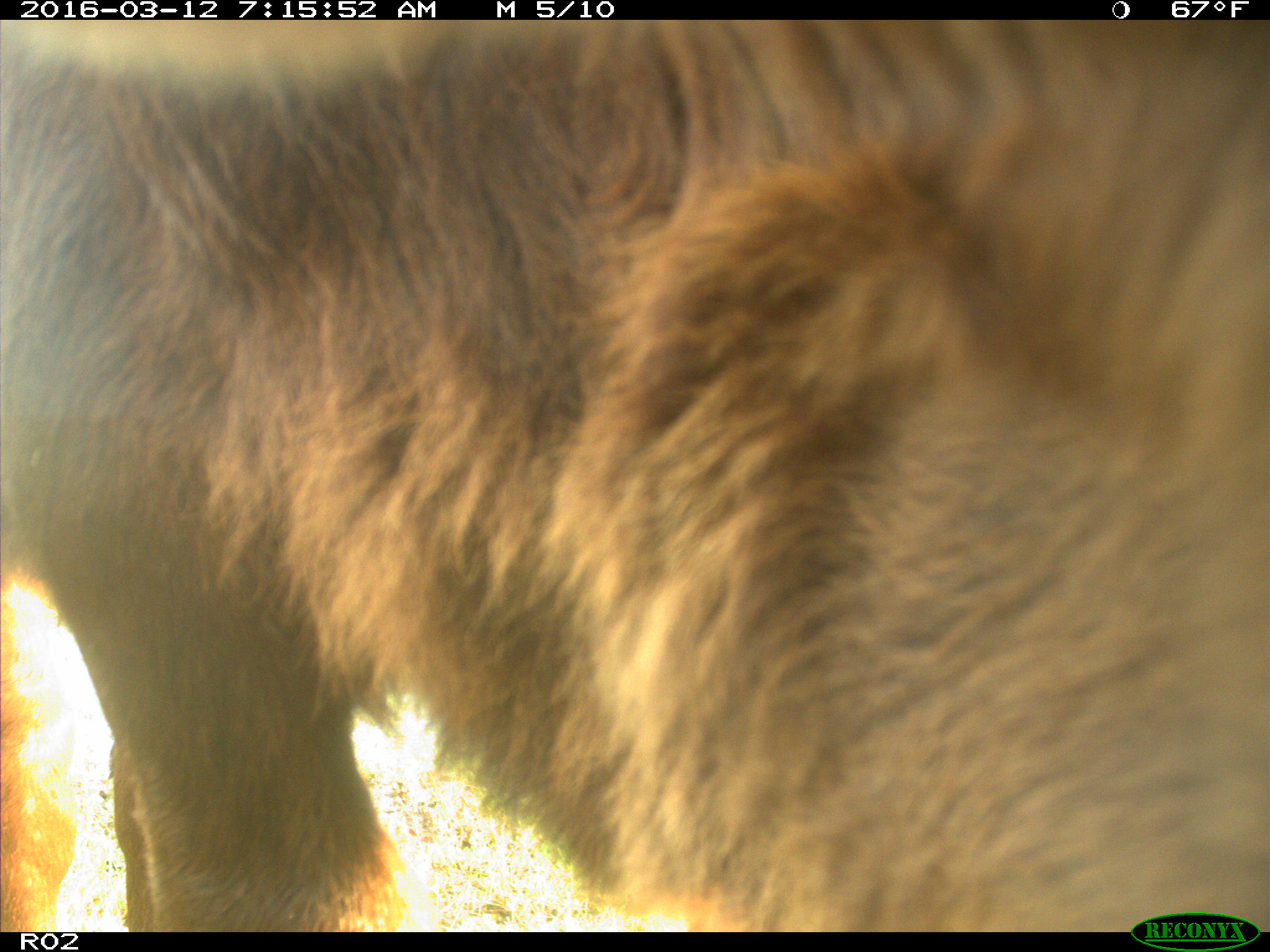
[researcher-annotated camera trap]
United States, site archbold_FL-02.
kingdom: Animalia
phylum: Chordata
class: Mammalia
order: Artiodactyla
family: Bovidae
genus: Bos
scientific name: Bos taurus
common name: domestic cow